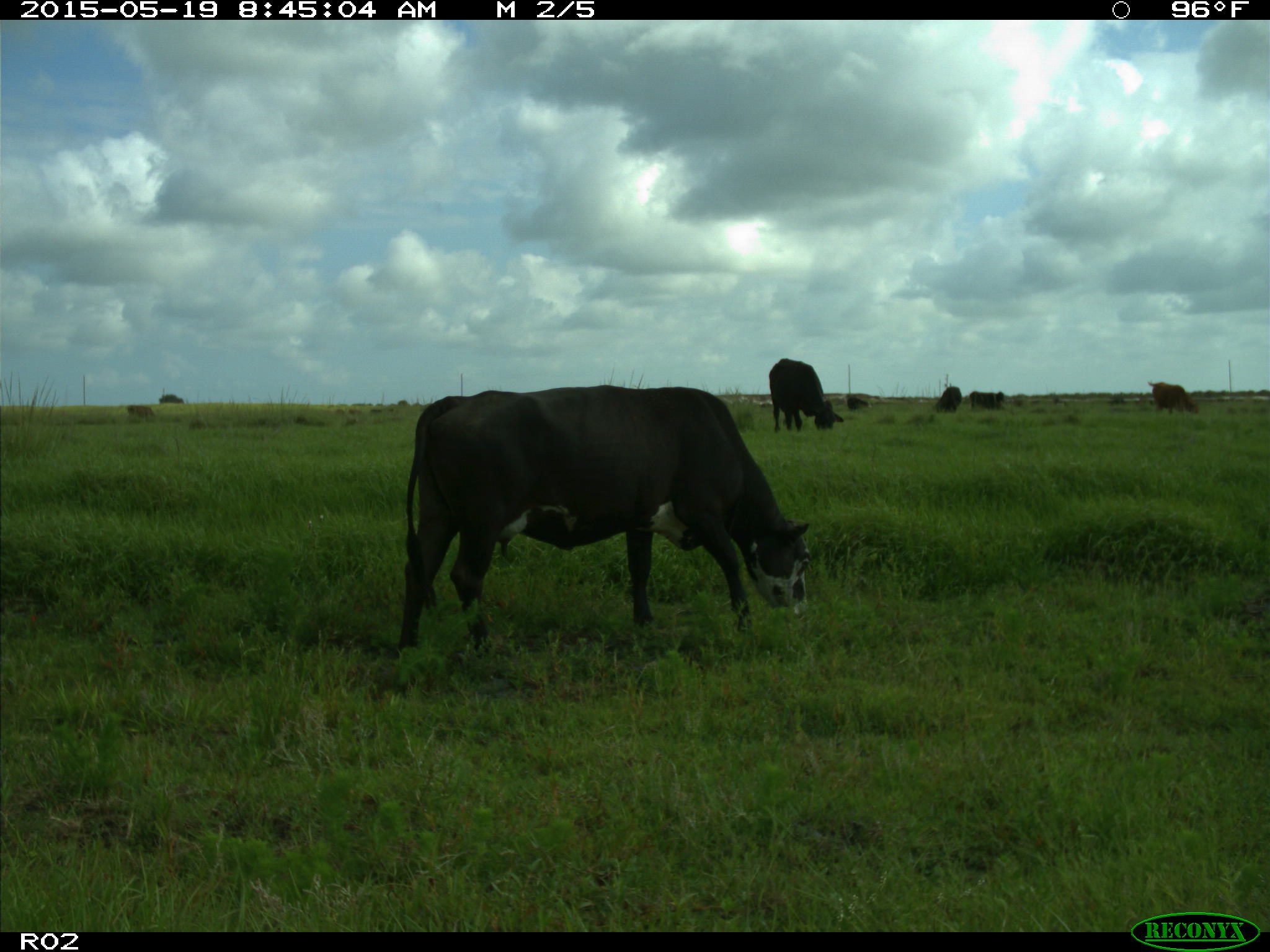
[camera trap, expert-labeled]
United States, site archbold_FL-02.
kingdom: Animalia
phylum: Chordata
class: Mammalia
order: Artiodactyla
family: Bovidae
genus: Bos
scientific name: Bos taurus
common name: domestic cow